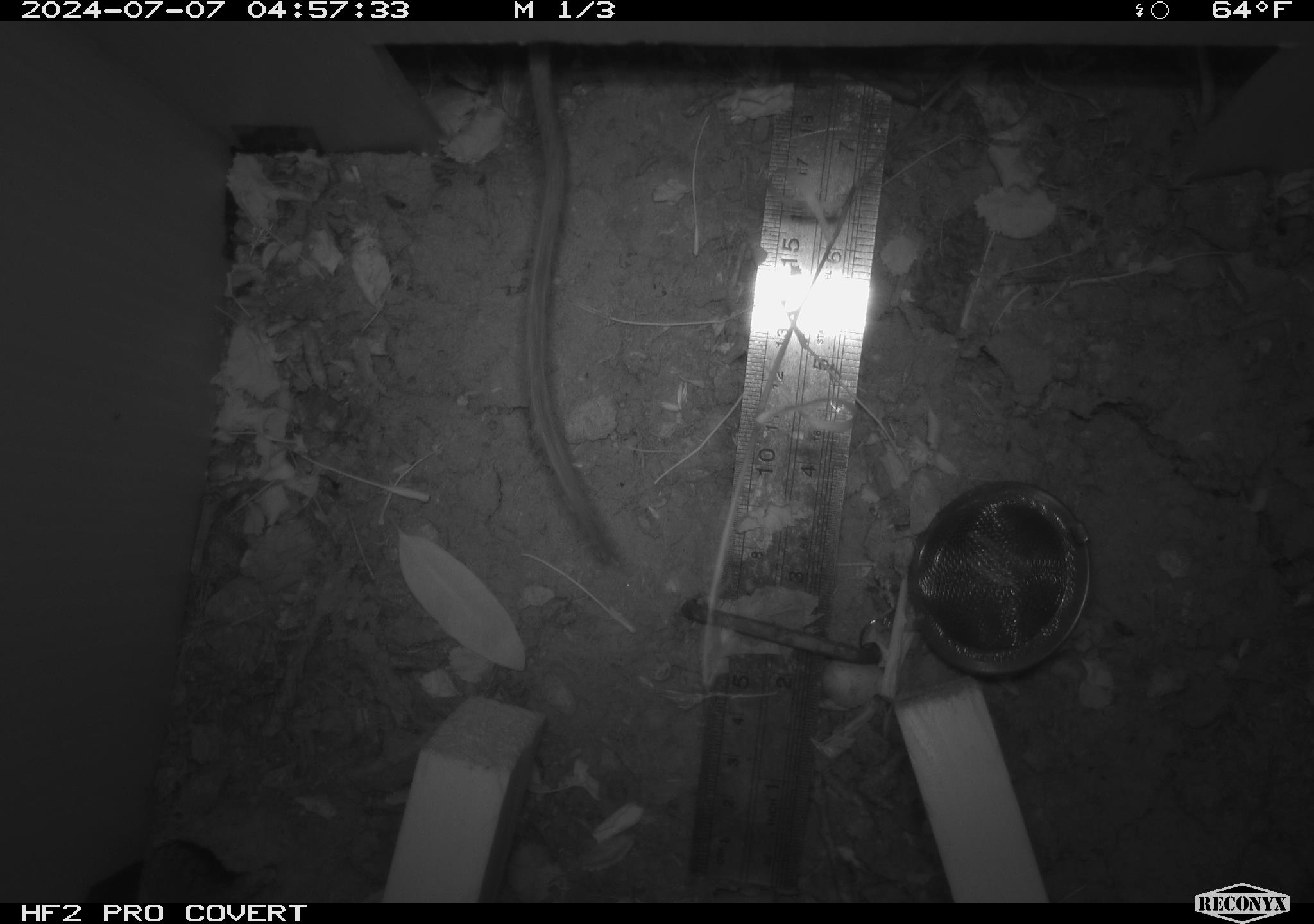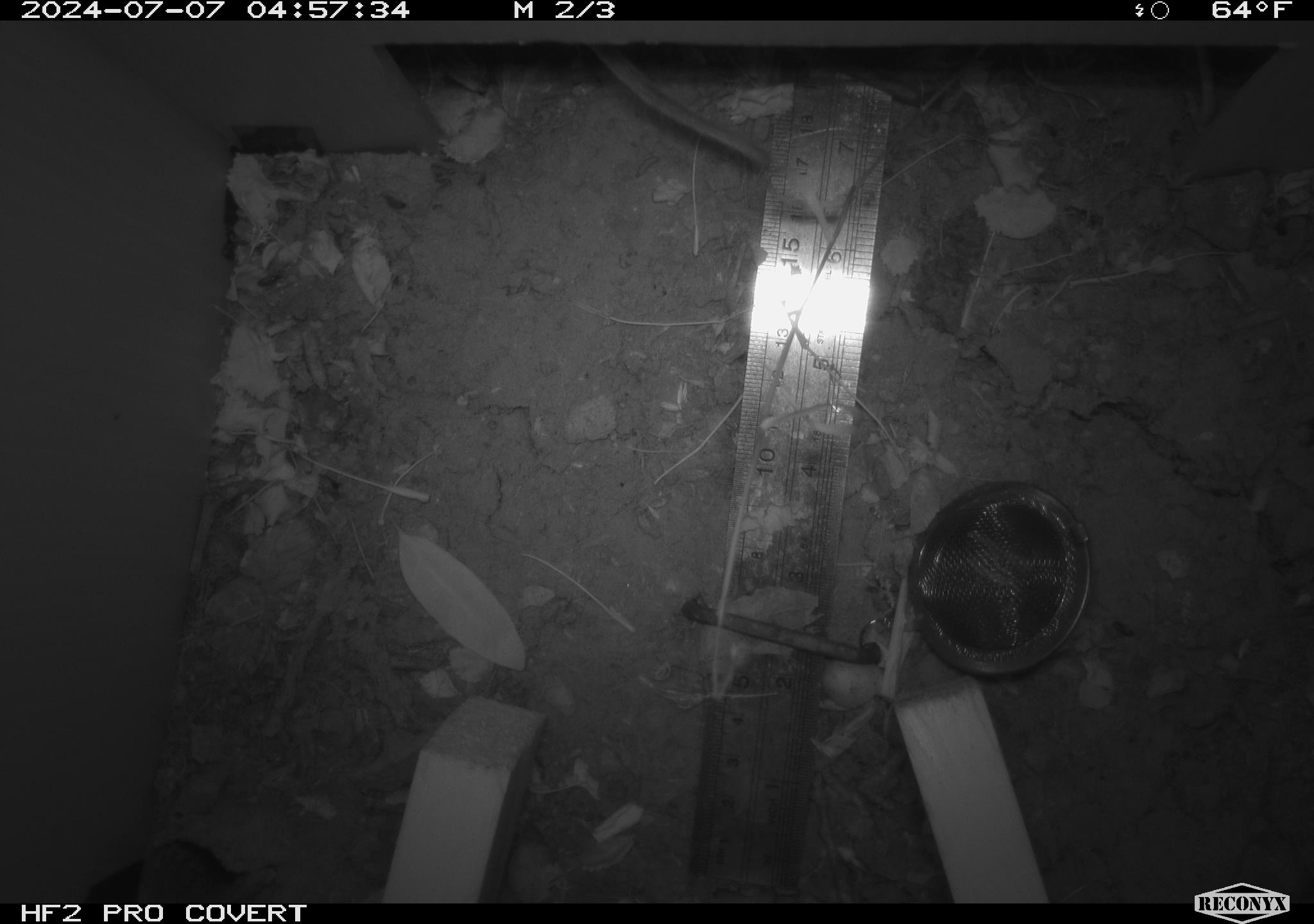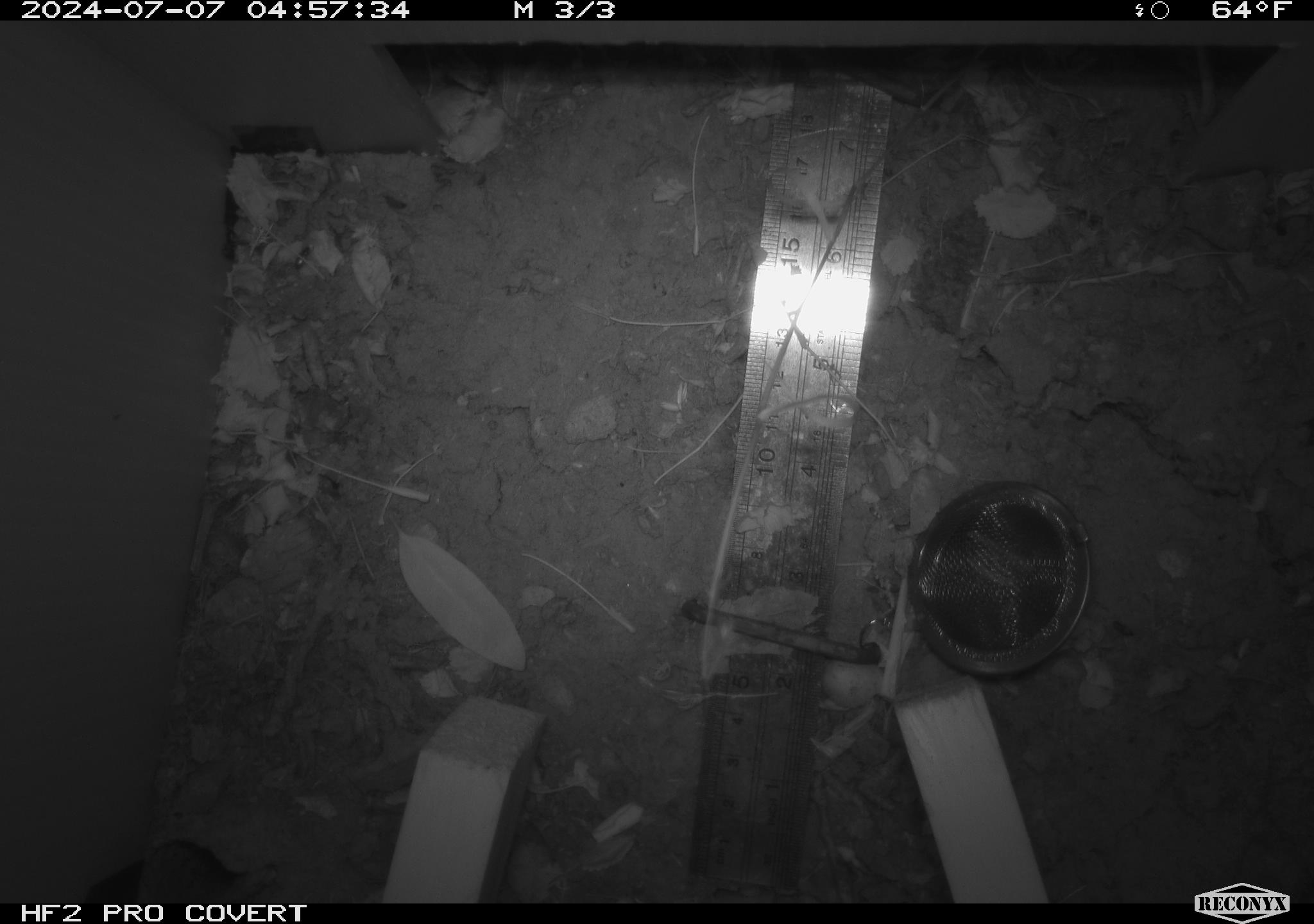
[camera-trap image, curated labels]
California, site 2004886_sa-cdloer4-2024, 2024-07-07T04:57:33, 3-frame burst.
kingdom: Animalia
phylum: Chordata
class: Mammalia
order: Rodentia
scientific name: Rodentia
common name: rodent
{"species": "rodent (Rodentia)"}